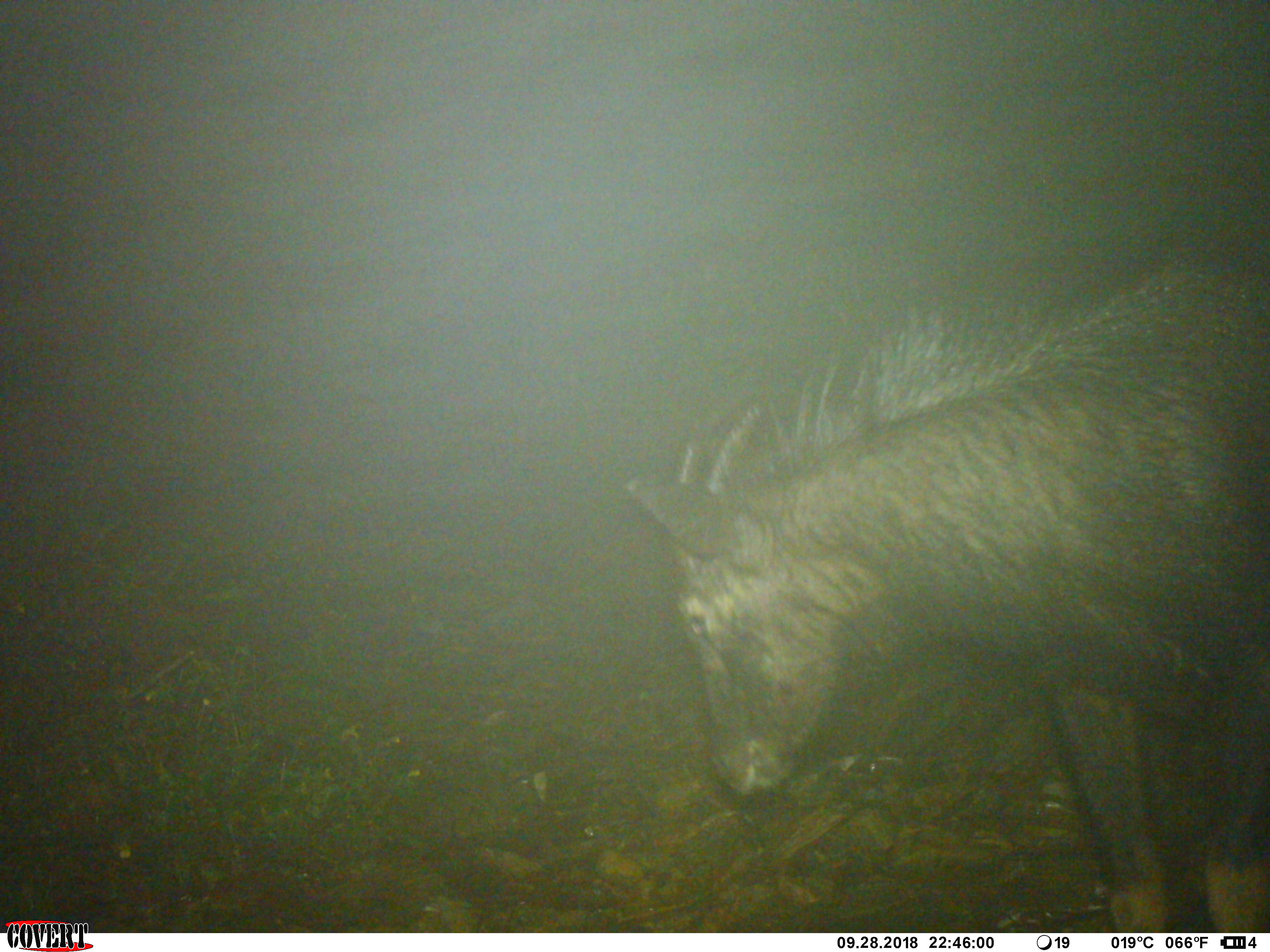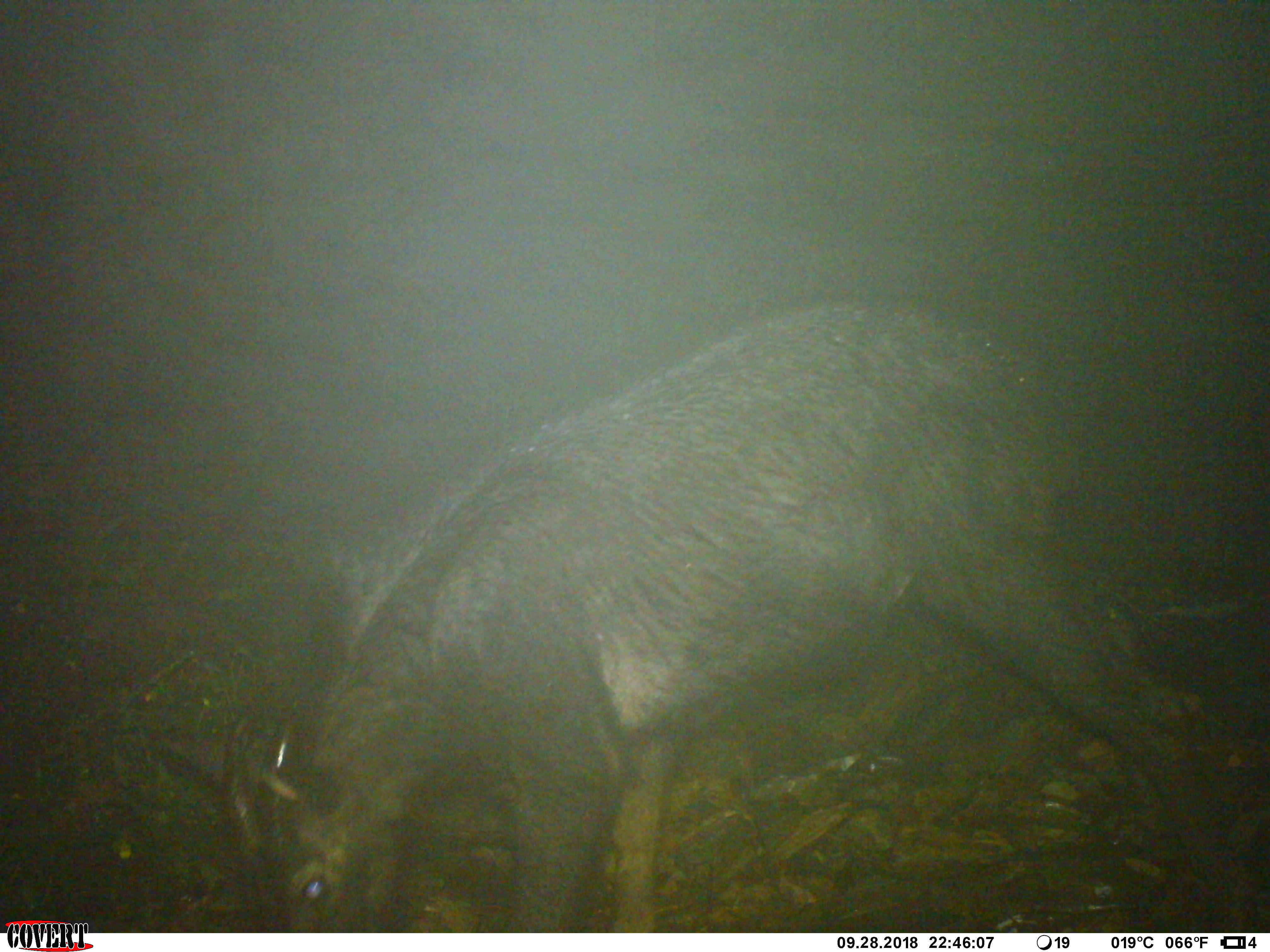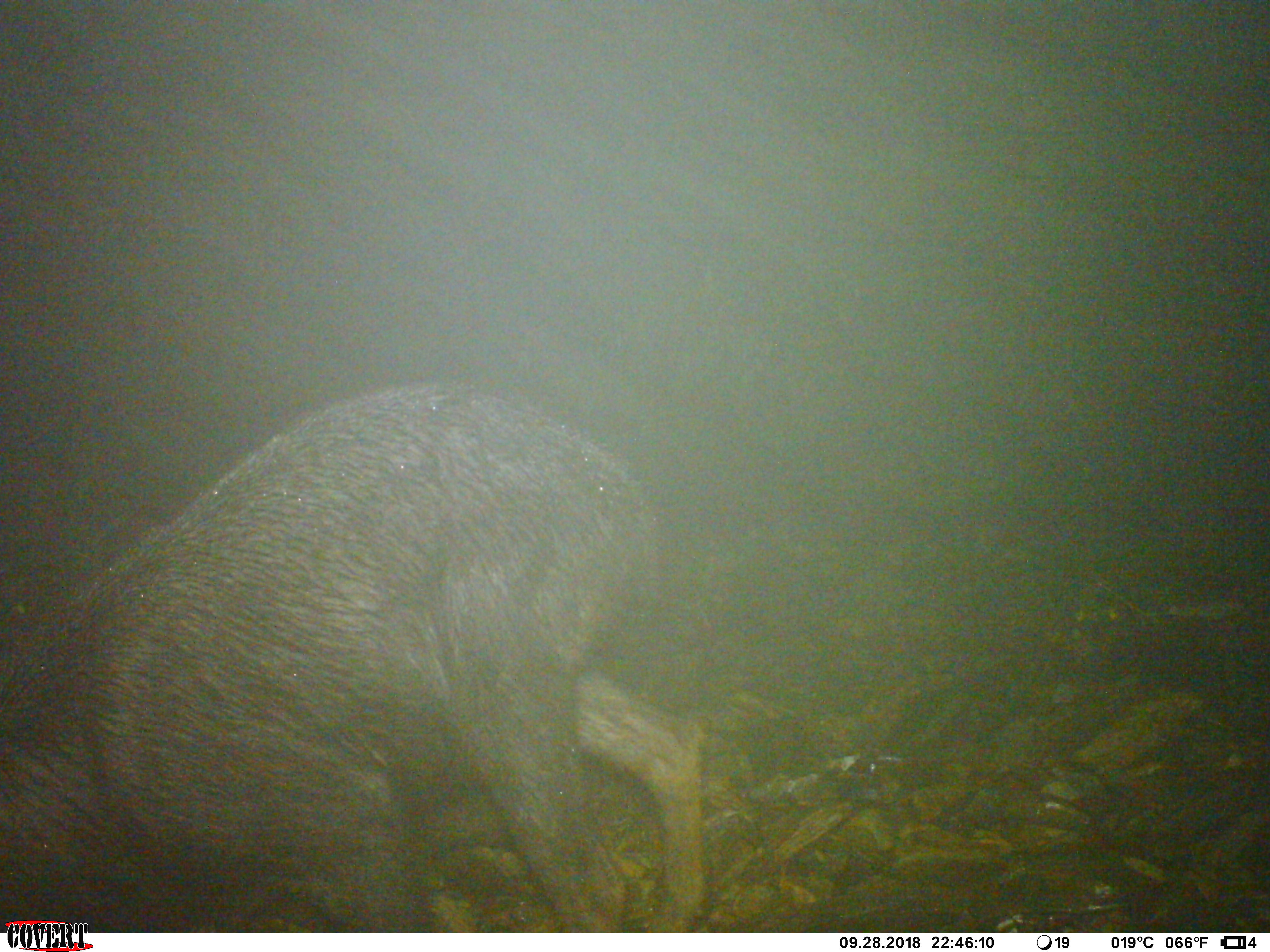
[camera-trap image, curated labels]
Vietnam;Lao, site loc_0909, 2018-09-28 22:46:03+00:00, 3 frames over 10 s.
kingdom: Animalia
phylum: Chordata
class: Mammalia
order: Artiodactyla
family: Bovidae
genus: Capricornis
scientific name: Capricornis sumatraensis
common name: chinese serow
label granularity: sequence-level